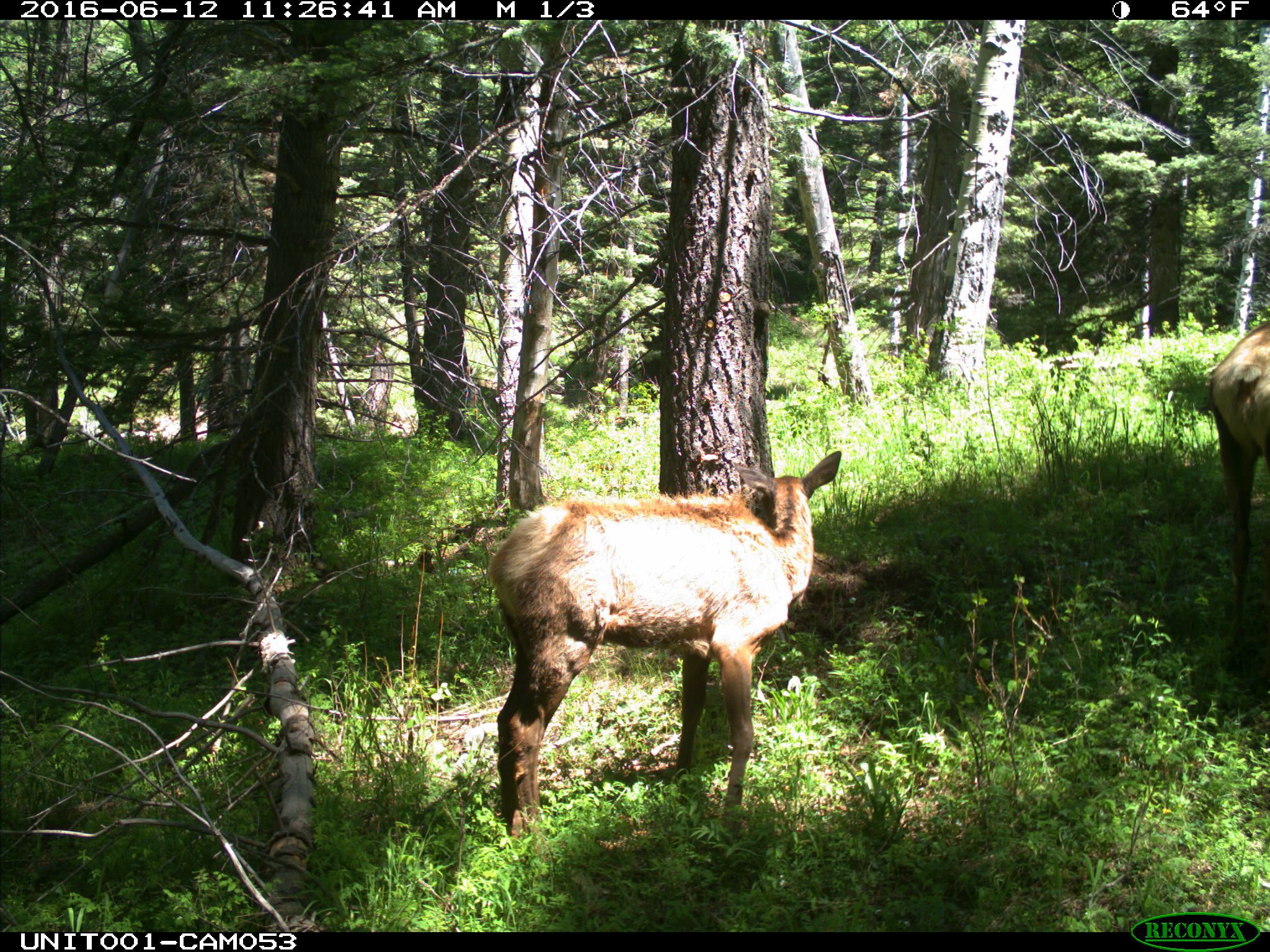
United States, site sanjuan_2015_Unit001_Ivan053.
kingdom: Animalia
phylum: Chordata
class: Mammalia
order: Artiodactyla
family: Cervidae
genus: Cervus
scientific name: Cervus elaphus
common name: red deer